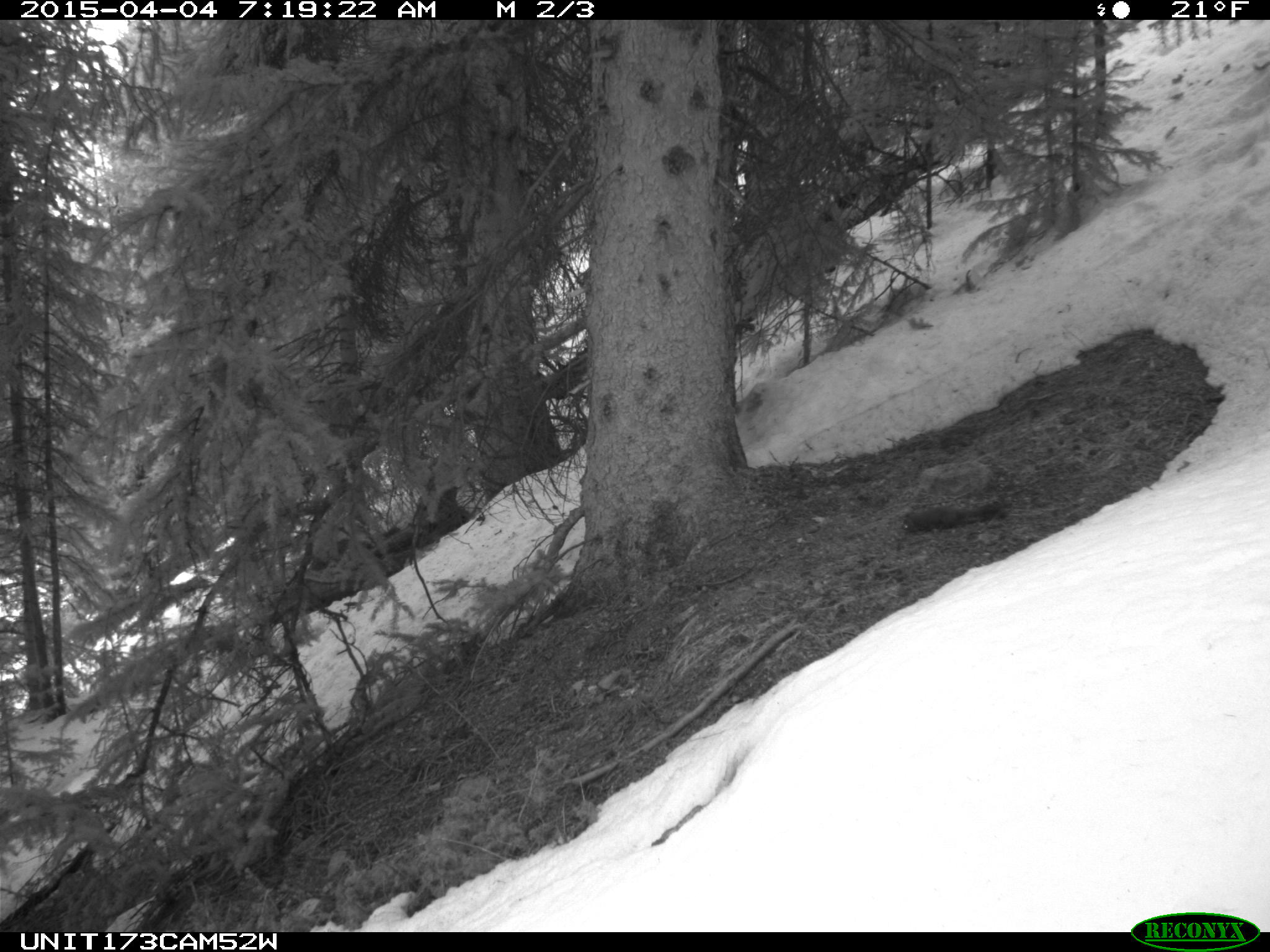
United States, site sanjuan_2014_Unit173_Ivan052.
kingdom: Animalia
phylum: Chordata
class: Mammalia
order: Rodentia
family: Sciuridae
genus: Tamiasciurus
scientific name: Tamiasciurus hudsonicus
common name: american red squirrel